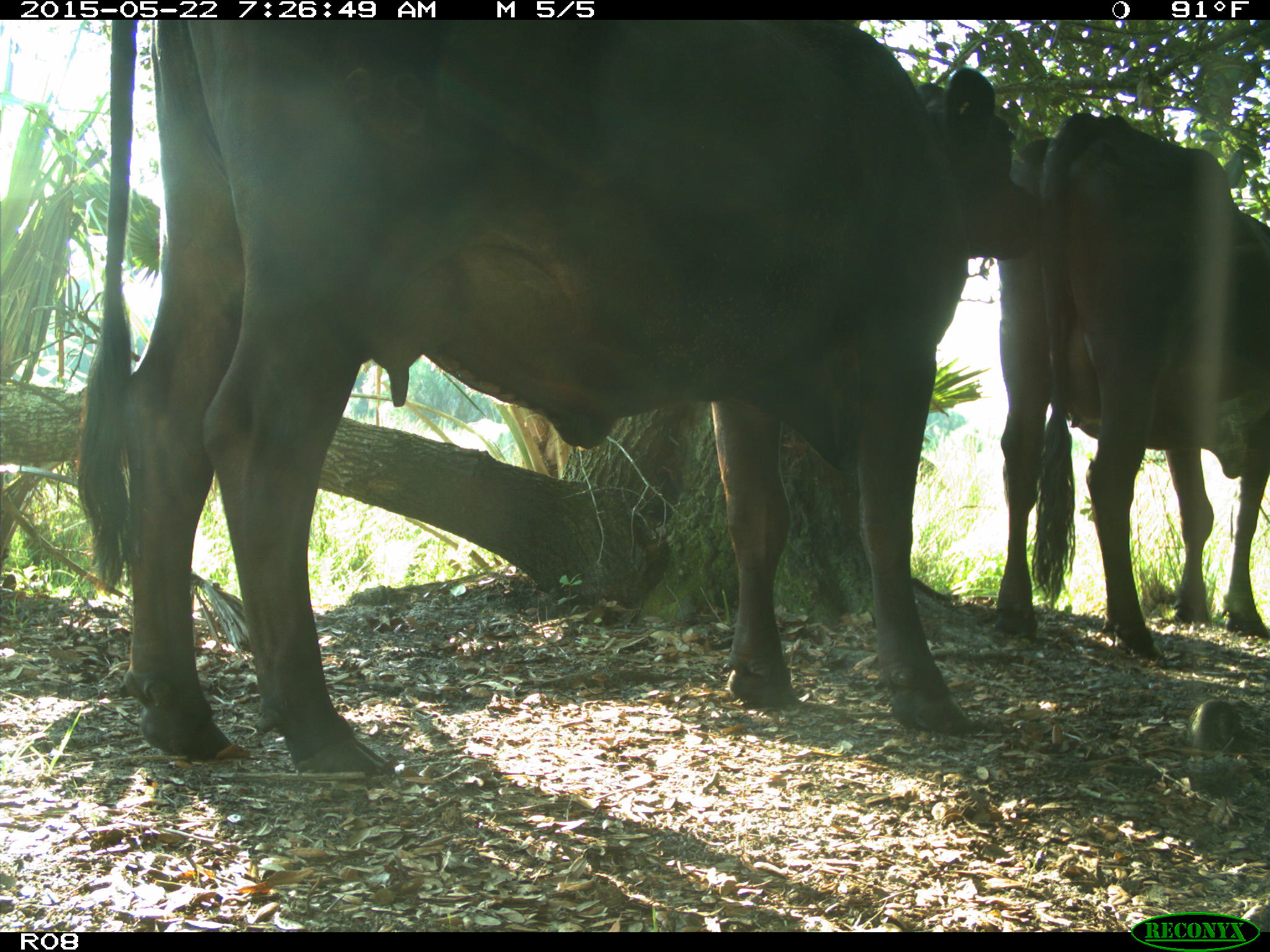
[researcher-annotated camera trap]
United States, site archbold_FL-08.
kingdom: Animalia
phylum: Chordata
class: Mammalia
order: Artiodactyla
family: Bovidae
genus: Bos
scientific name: Bos taurus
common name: domestic cow